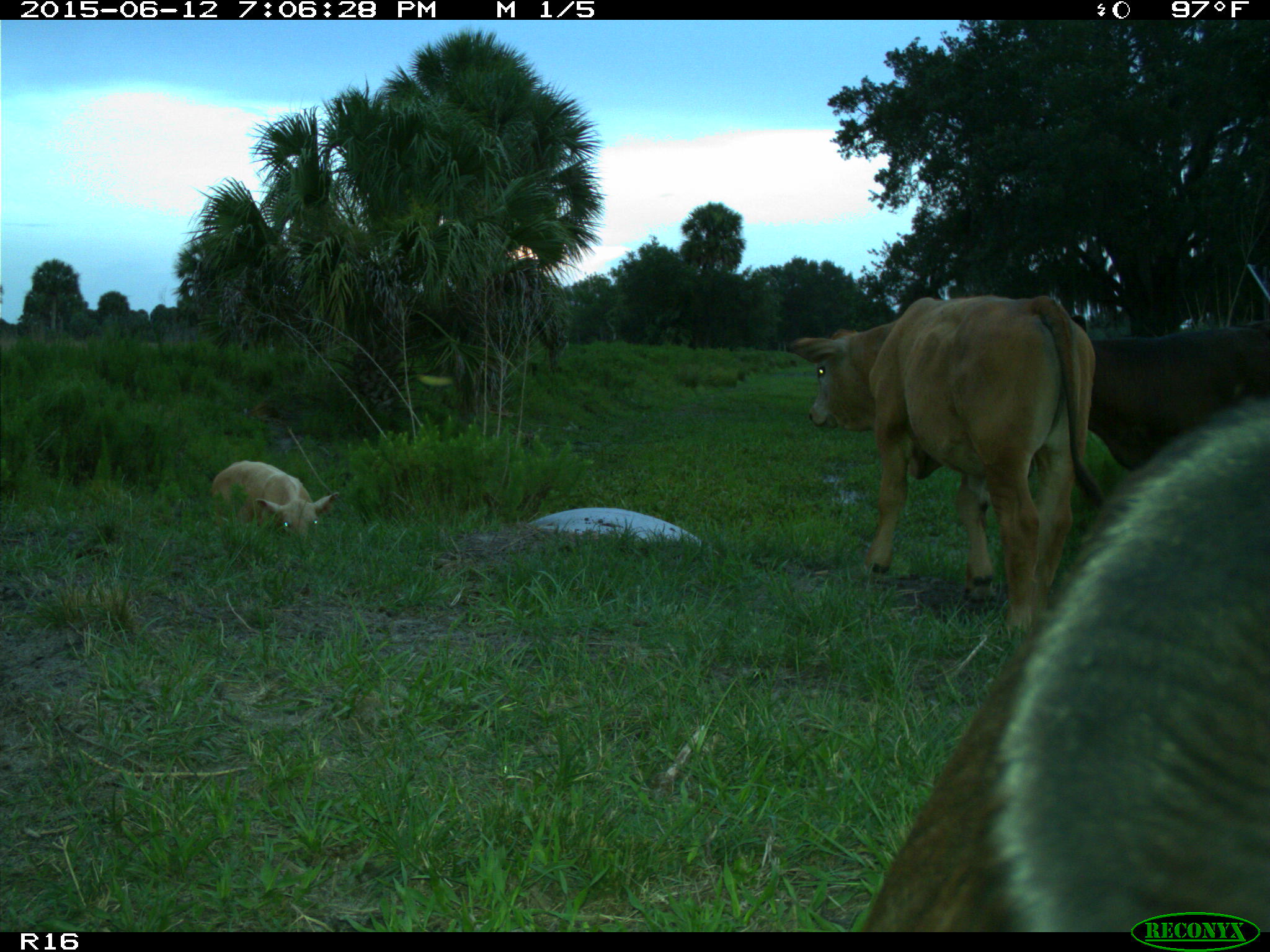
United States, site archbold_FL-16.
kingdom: Animalia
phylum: Chordata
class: Mammalia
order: Artiodactyla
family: Bovidae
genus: Bos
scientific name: Bos taurus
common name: domestic cow